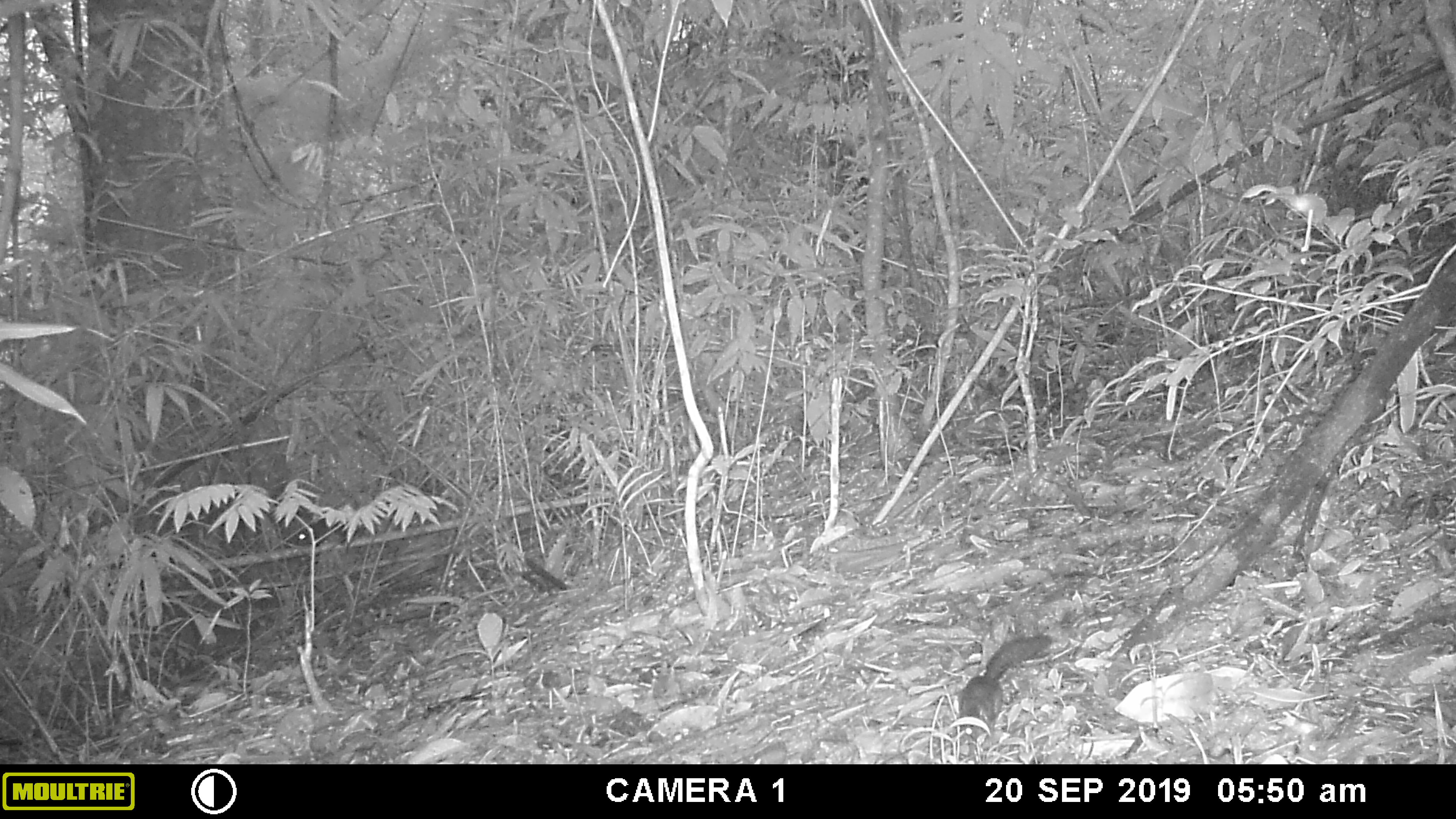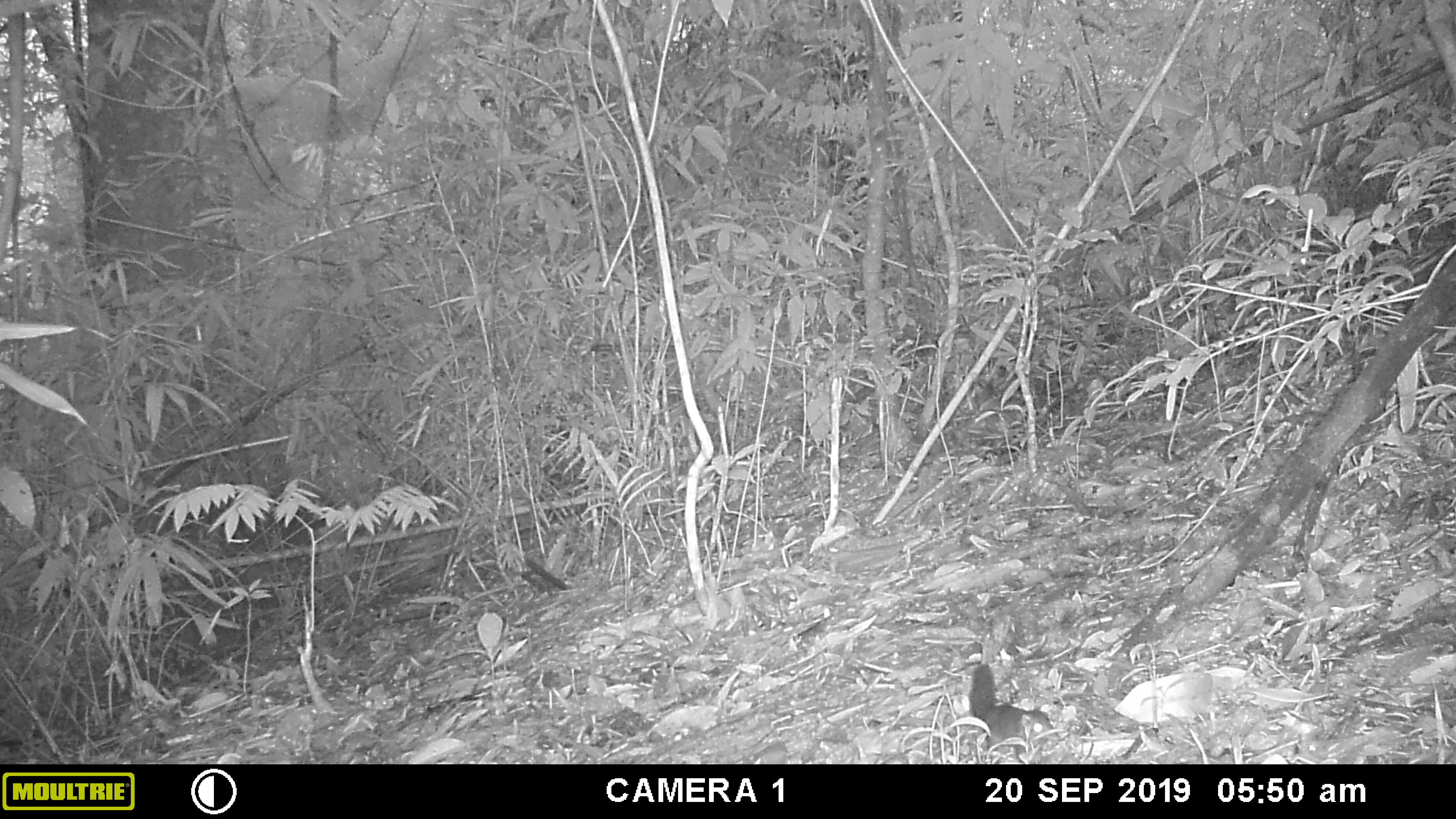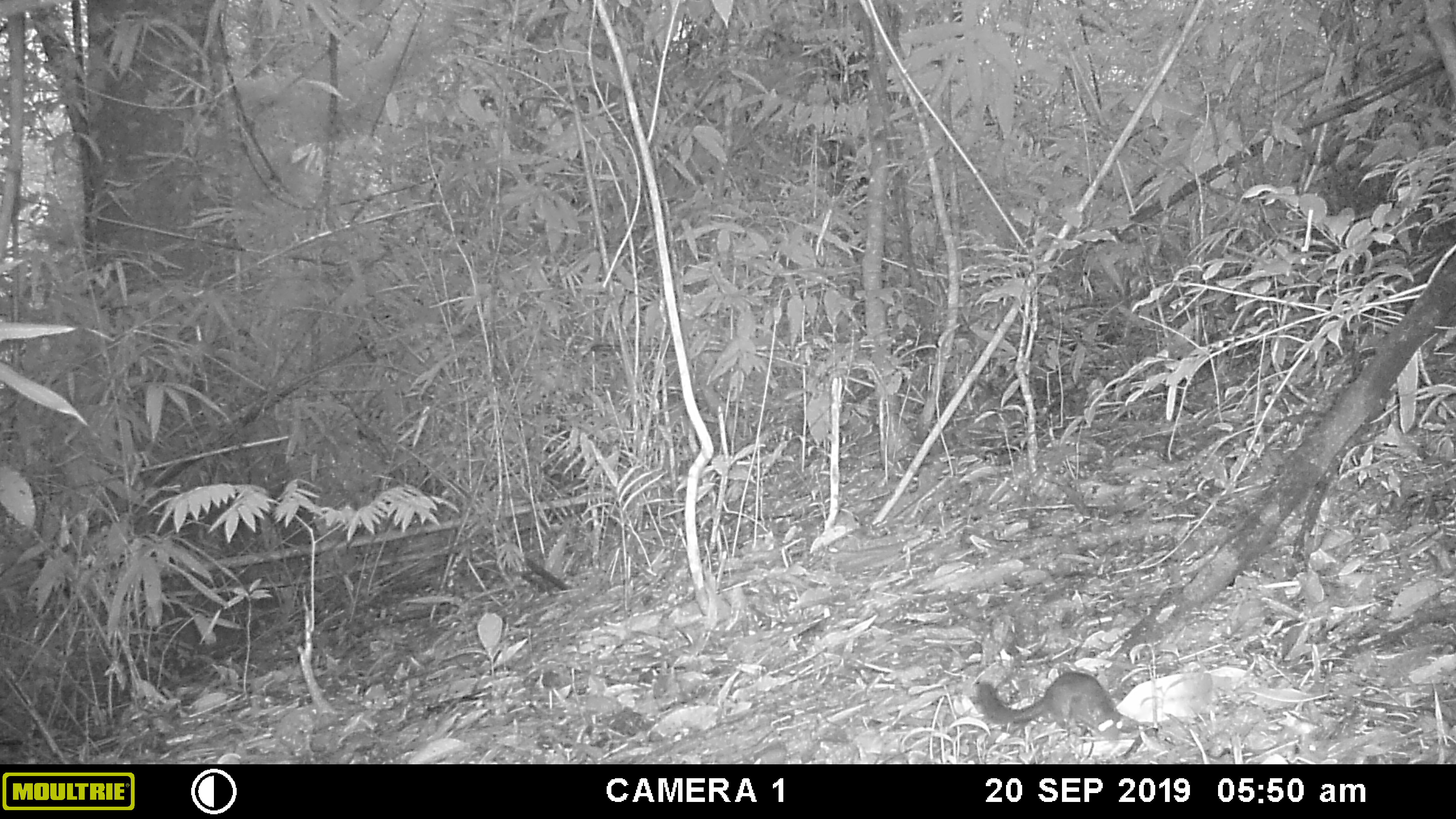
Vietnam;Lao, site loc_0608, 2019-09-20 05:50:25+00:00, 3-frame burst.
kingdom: Animalia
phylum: Chordata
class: Mammalia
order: Rodentia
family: Sciuridae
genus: Dremomys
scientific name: Dremomys rufigenis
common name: red-cheeked squirrel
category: red cheeked squirrel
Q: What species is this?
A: Red cheeked squirrel (red-cheeked squirrel) (Dremomys rufigenis).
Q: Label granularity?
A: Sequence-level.